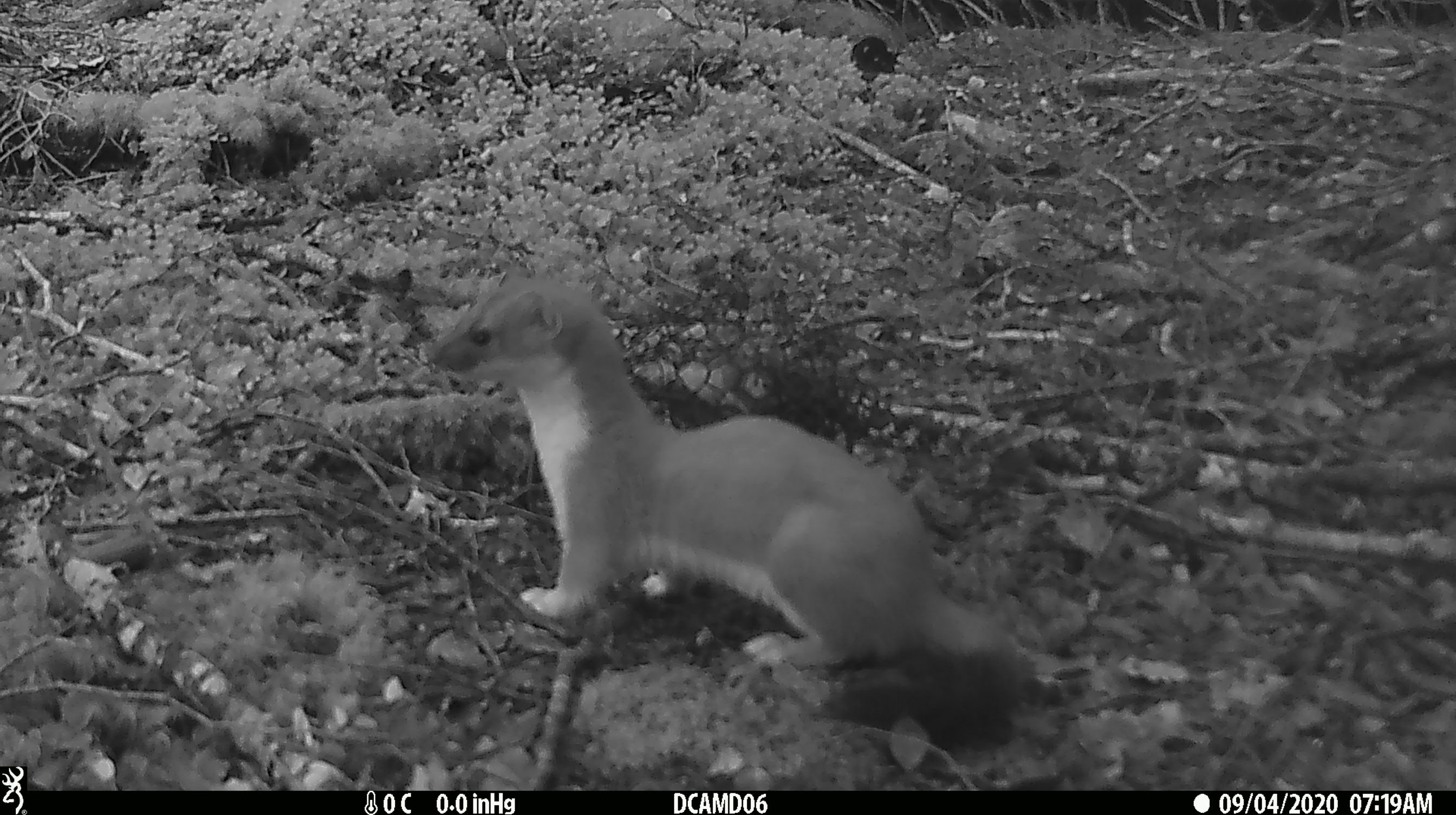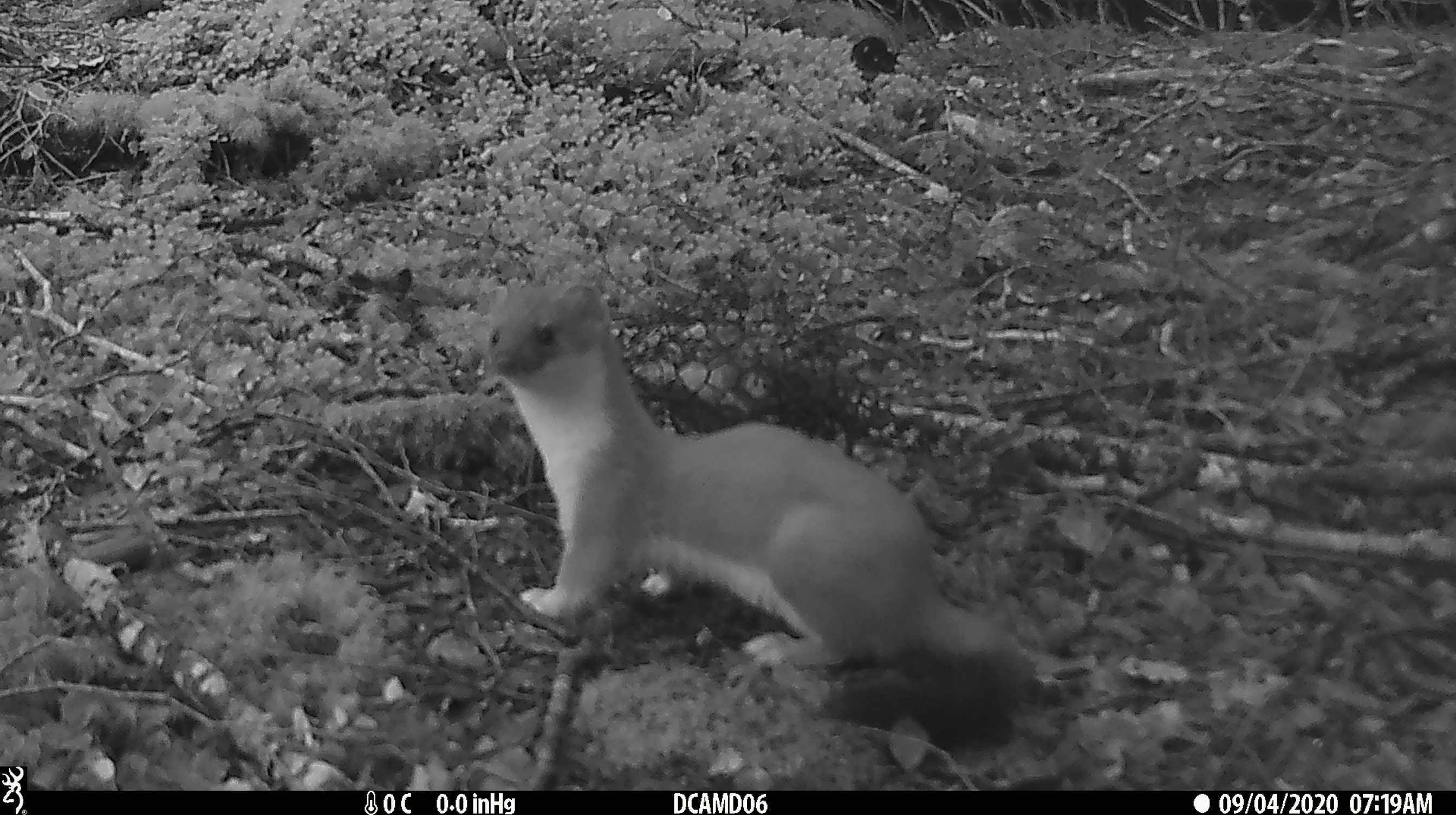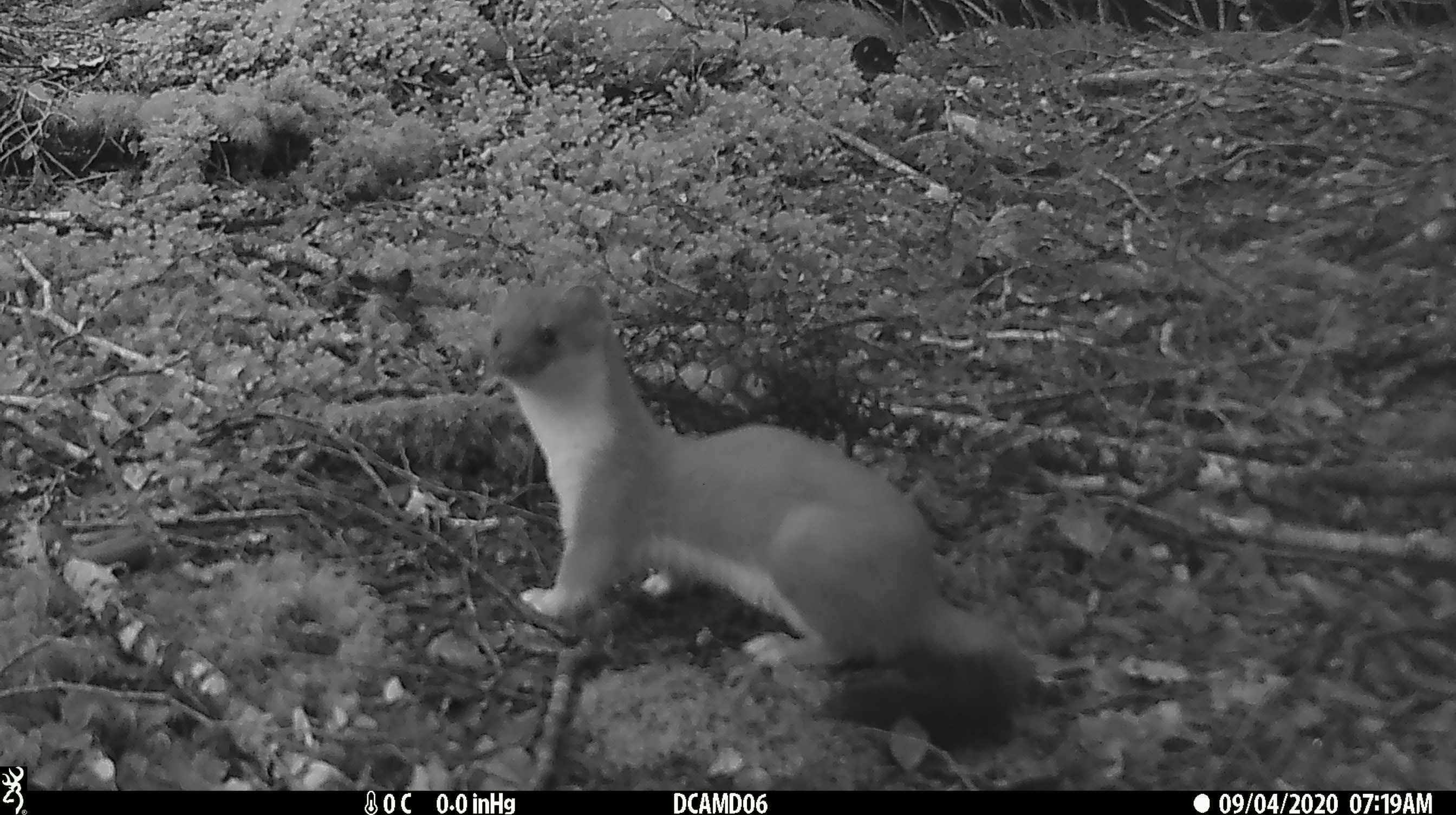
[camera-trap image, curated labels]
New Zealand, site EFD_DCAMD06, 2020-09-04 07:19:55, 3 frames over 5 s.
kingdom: Animalia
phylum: Chordata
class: Mammalia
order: Carnivora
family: Mustelidae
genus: Mustela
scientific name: Mustela erminea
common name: stoat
Stoat (Mustela erminea).